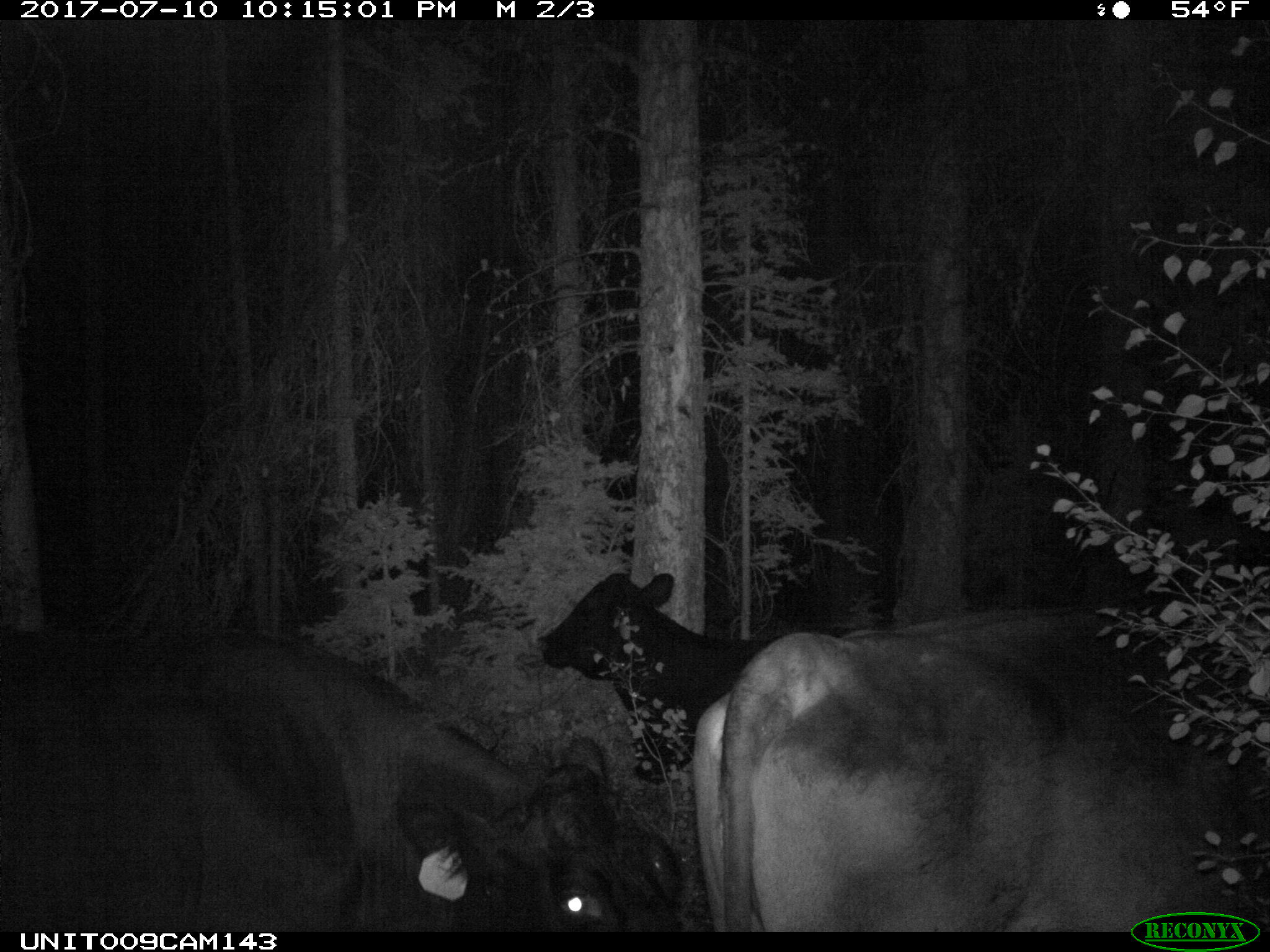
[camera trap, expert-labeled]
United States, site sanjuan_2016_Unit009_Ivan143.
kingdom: Animalia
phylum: Chordata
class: Mammalia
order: Artiodactyla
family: Bovidae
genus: Bos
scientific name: Bos taurus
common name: domestic cow